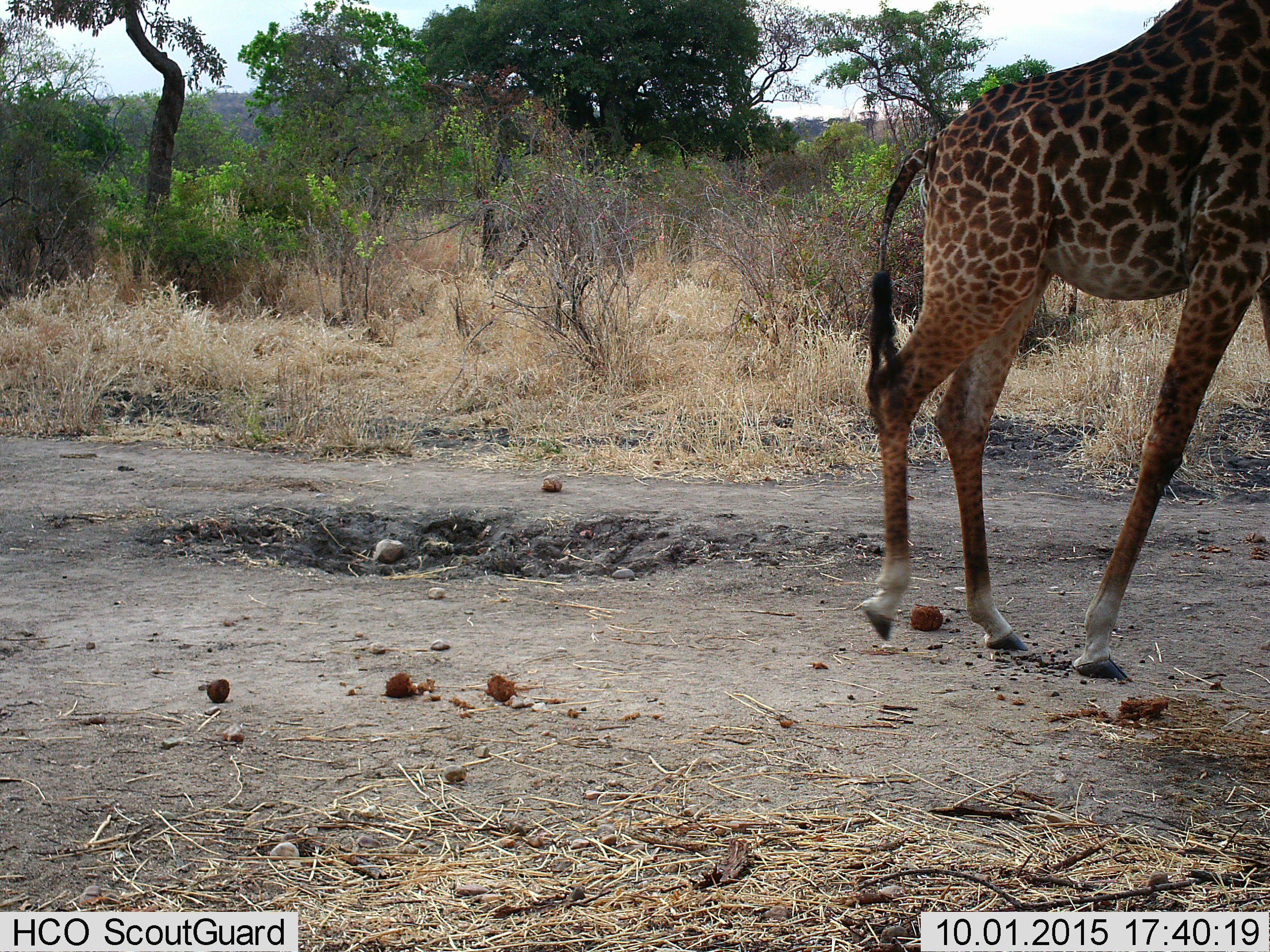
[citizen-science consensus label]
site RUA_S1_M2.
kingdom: Animalia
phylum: Chordata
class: Mammalia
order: Artiodactyla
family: Giraffidae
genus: Giraffa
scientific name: Giraffa camelopardalis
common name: giraffe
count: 1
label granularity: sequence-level